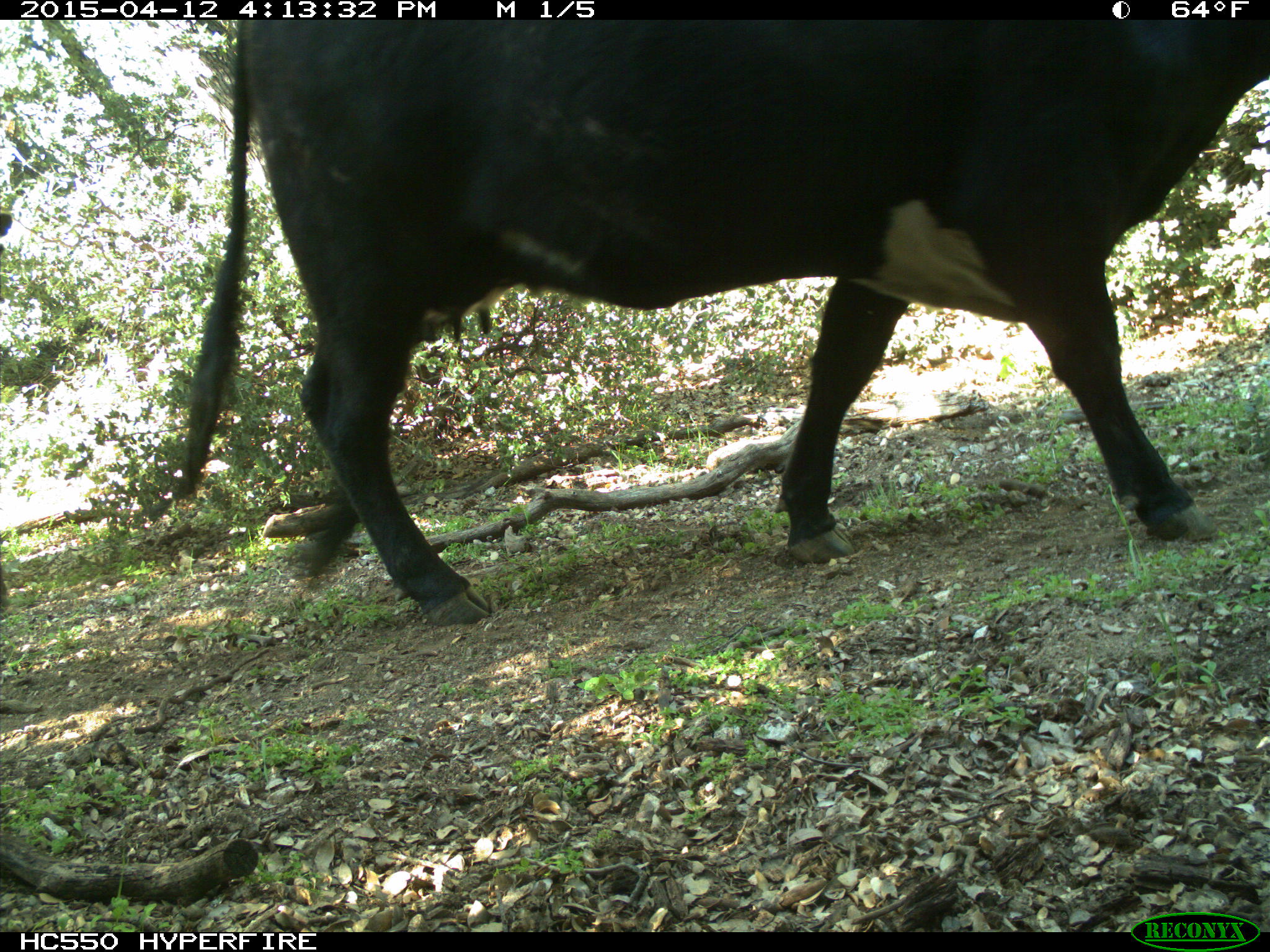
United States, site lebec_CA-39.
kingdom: Animalia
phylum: Chordata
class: Mammalia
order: Artiodactyla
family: Bovidae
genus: Bos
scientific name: Bos taurus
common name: domestic cow